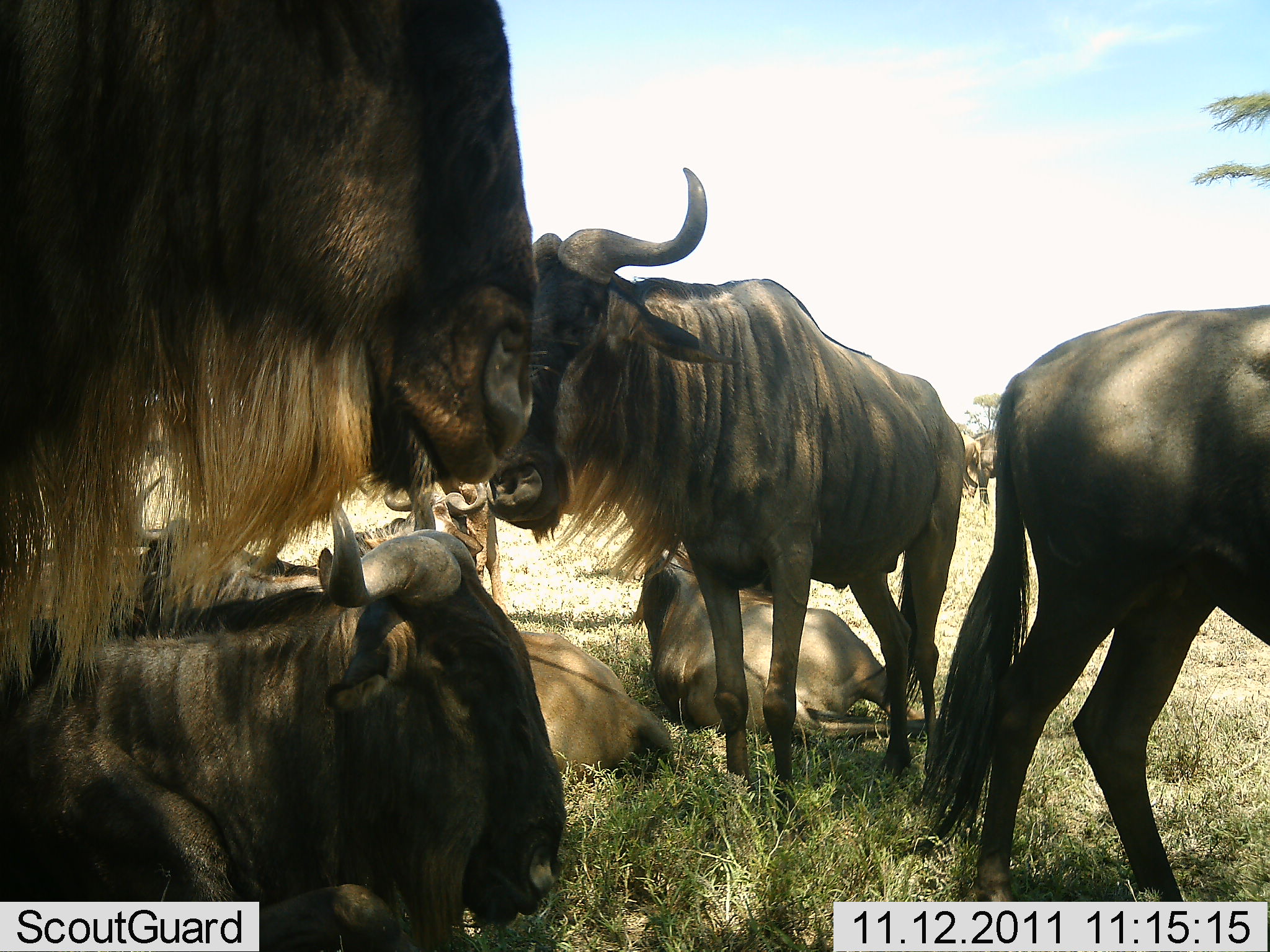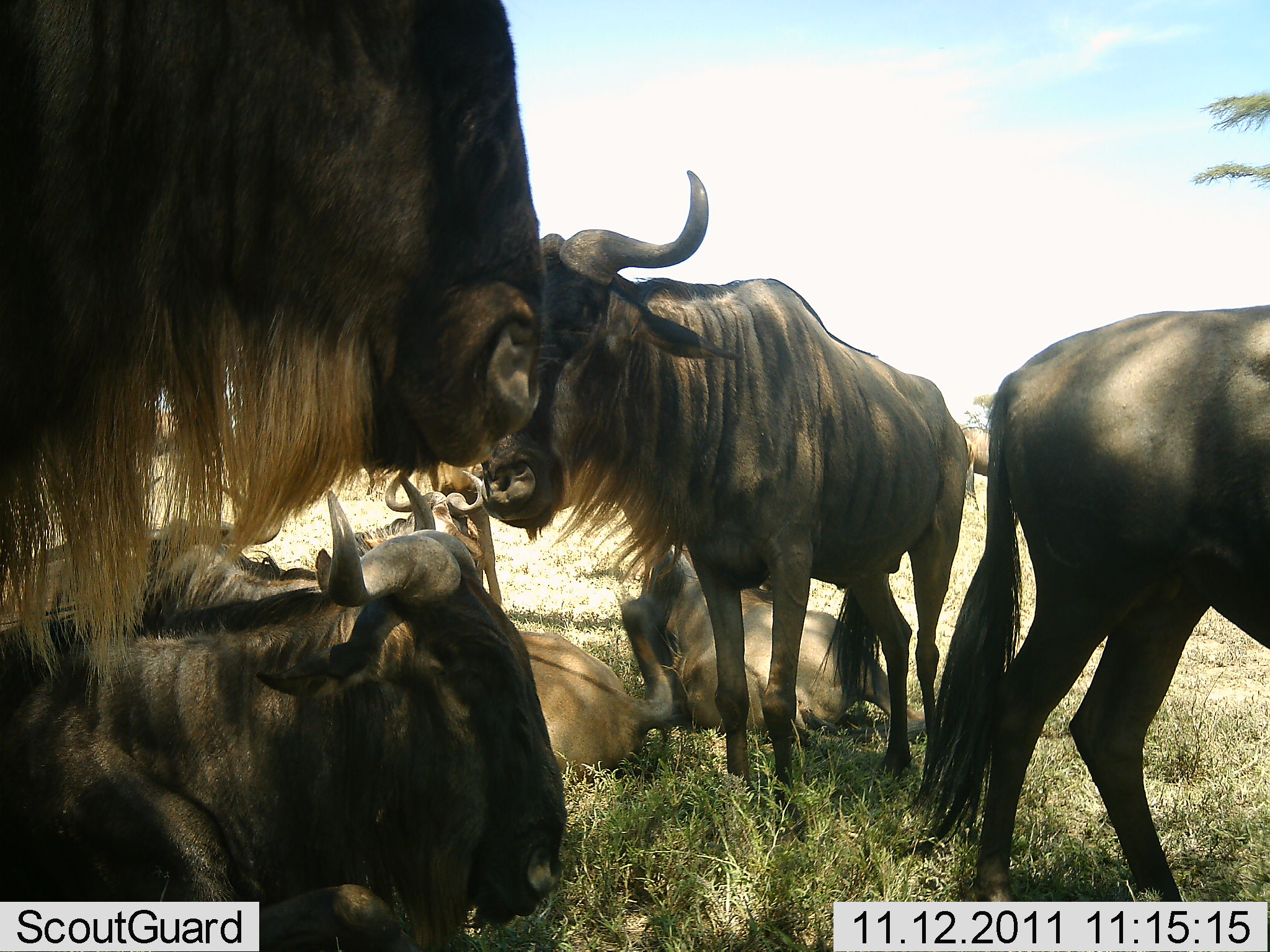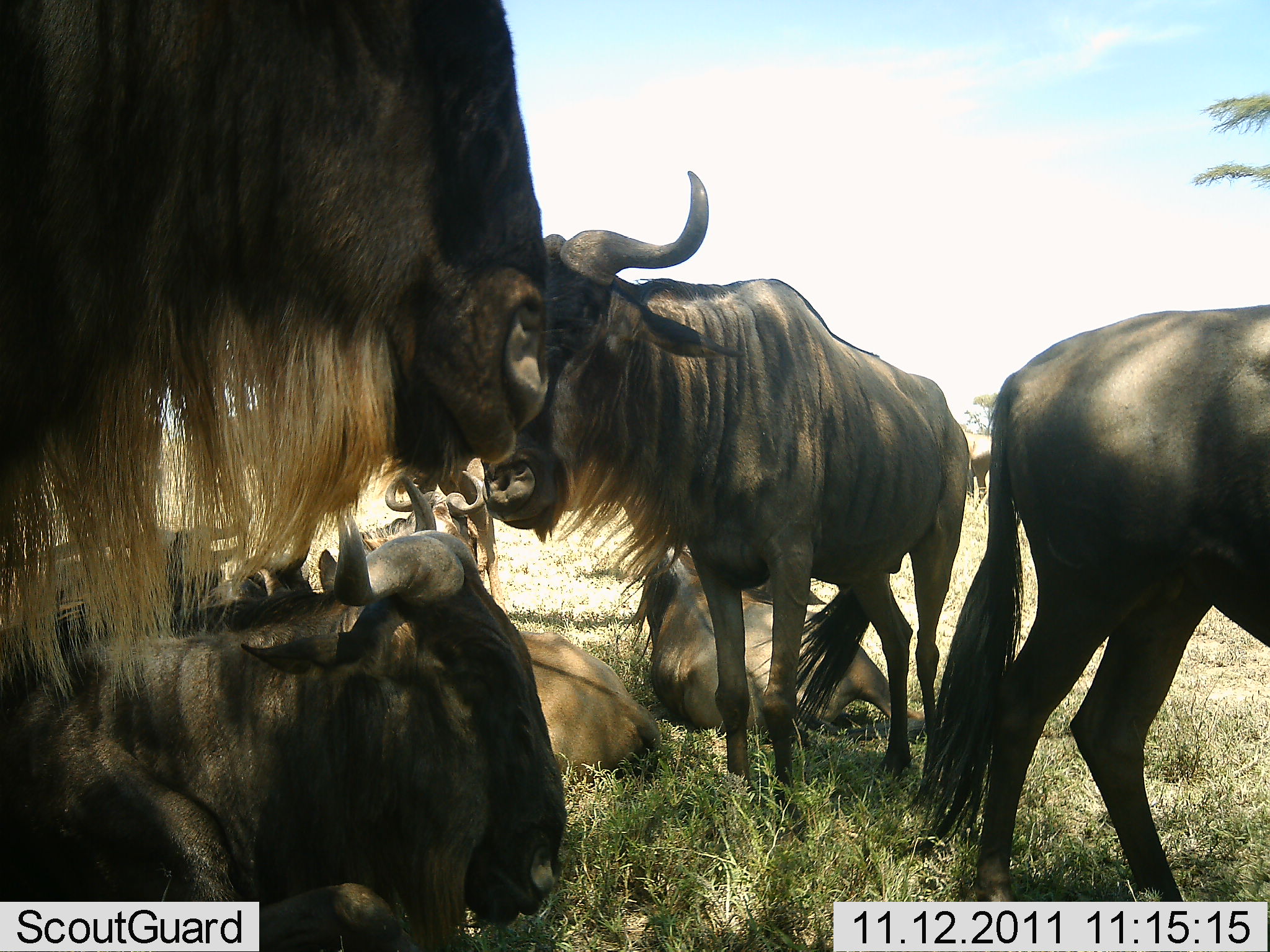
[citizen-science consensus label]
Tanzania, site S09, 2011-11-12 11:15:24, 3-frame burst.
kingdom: Animalia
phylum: Chordata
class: Mammalia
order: Artiodactyla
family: Bovidae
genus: Connochaetes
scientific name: Connochaetes taurinus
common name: blue wildebeest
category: wildebeest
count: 7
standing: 92%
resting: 83%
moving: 17%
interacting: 17%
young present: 17%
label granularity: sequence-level